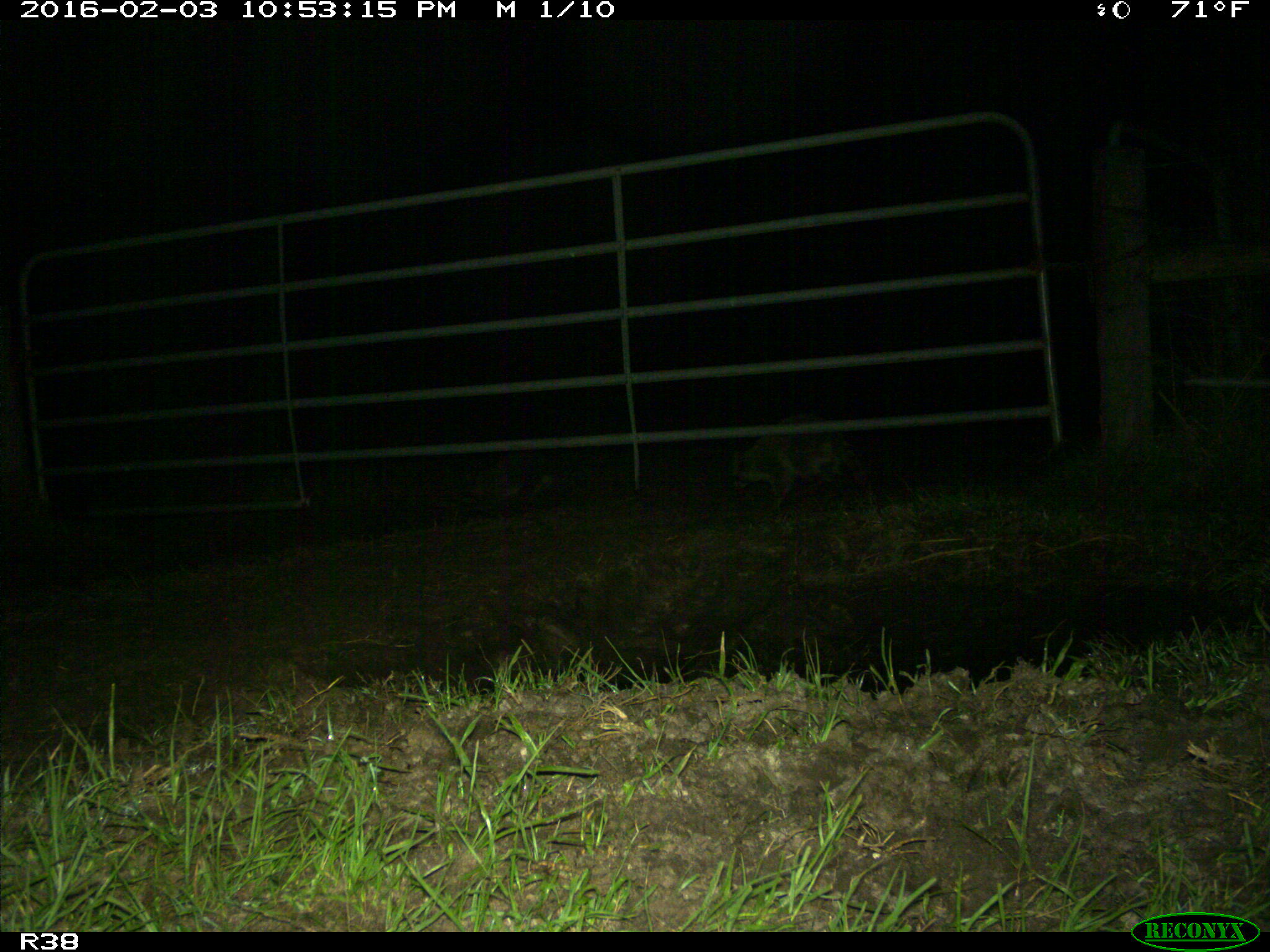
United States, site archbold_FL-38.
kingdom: Animalia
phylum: Chordata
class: Mammalia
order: Carnivora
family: Procyonidae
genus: Procyon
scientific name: Procyon lotor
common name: common raccoon